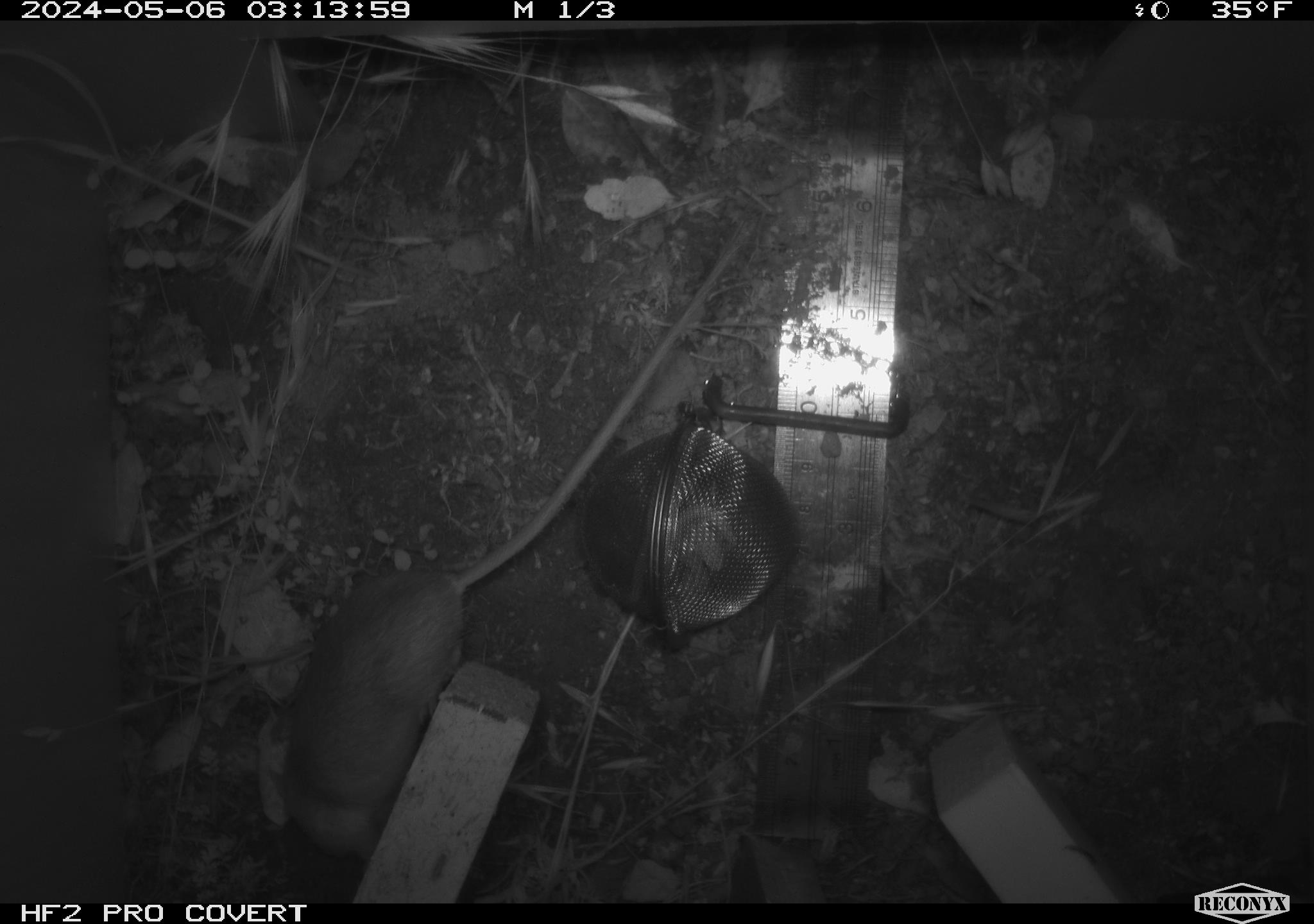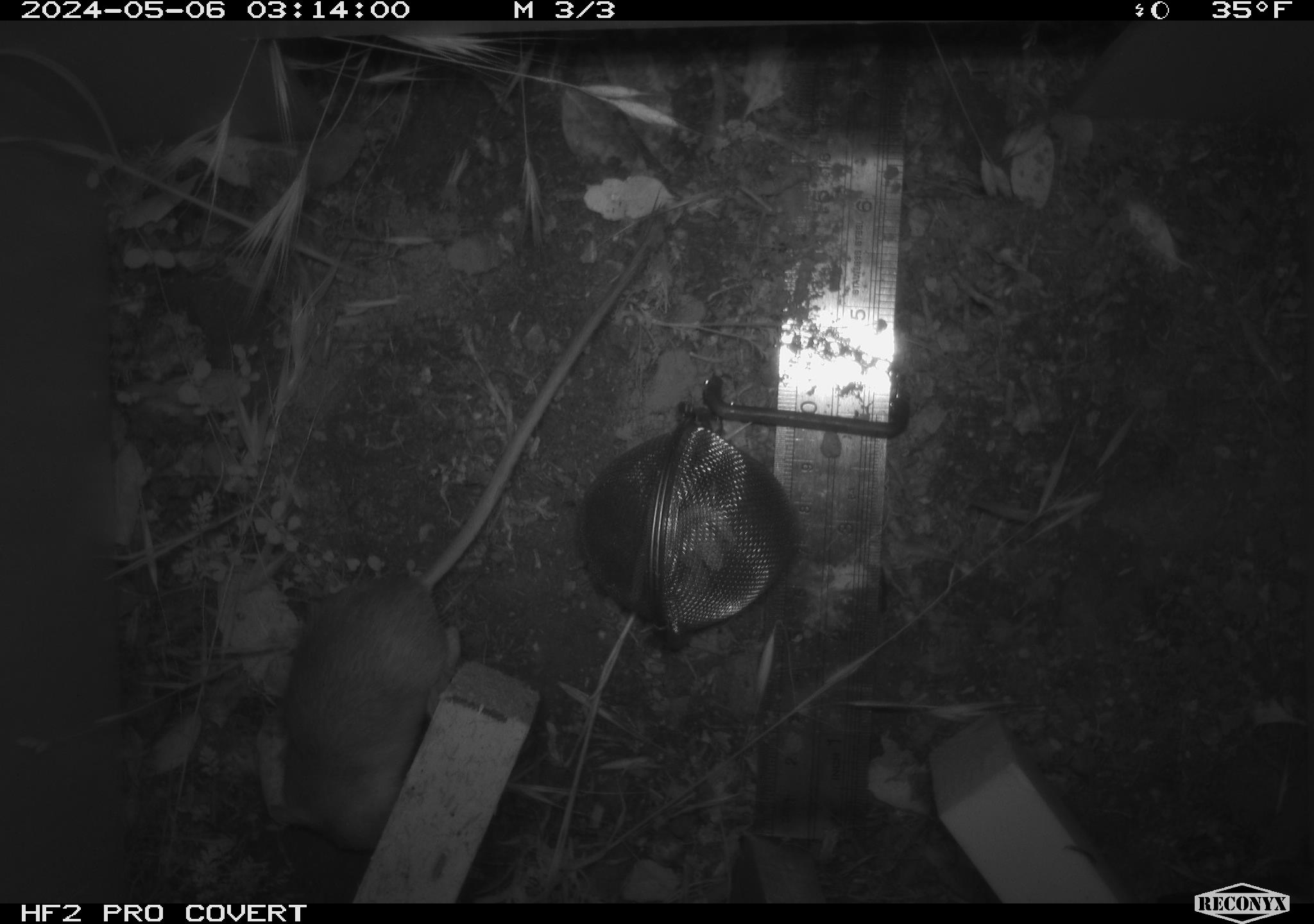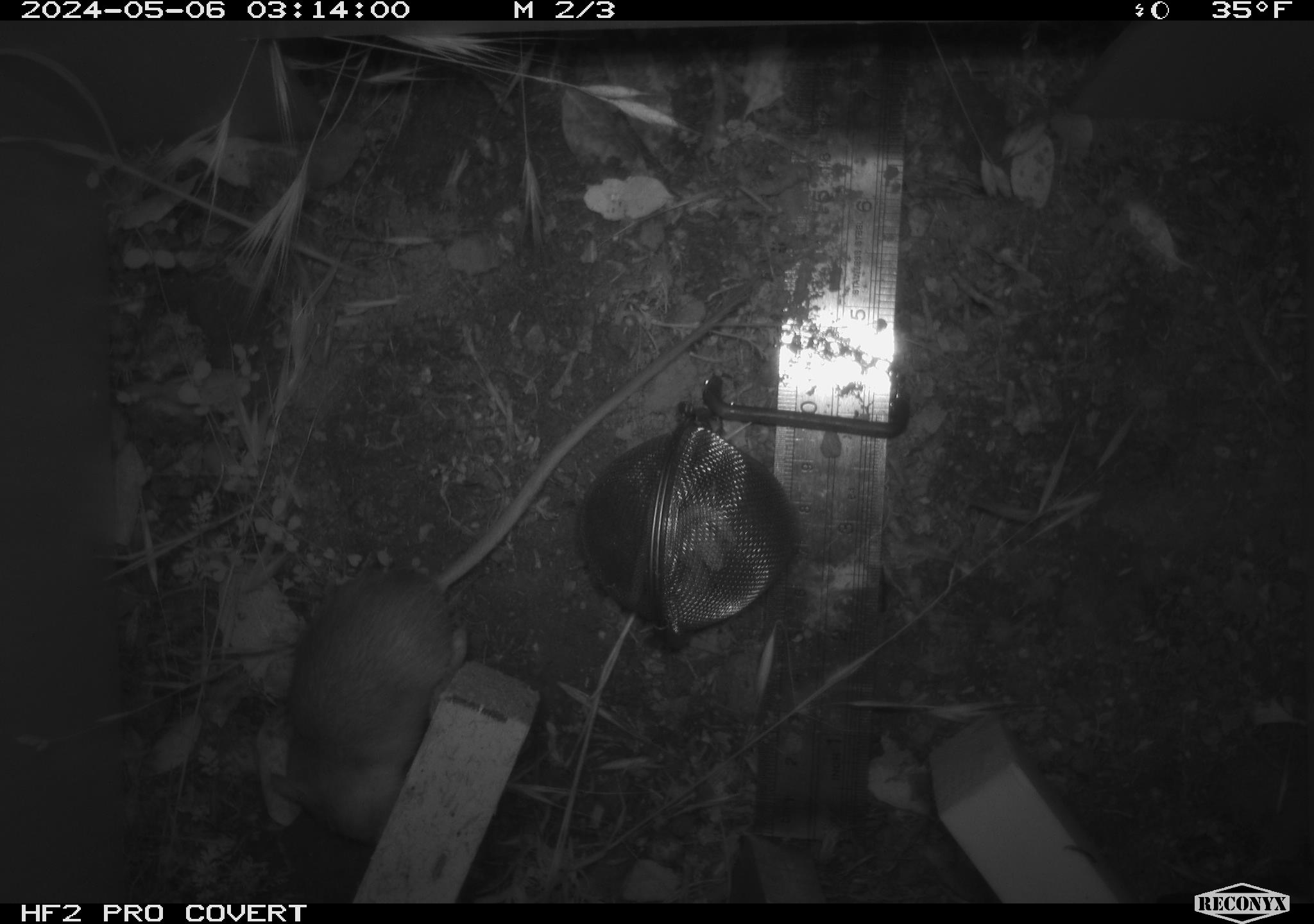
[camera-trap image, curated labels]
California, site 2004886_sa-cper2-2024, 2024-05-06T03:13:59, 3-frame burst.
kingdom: Animalia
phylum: Chordata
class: Mammalia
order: Rodentia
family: Heteromyidae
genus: Dipodomys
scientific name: Dipodomys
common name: kangaroo rats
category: dipodomys species